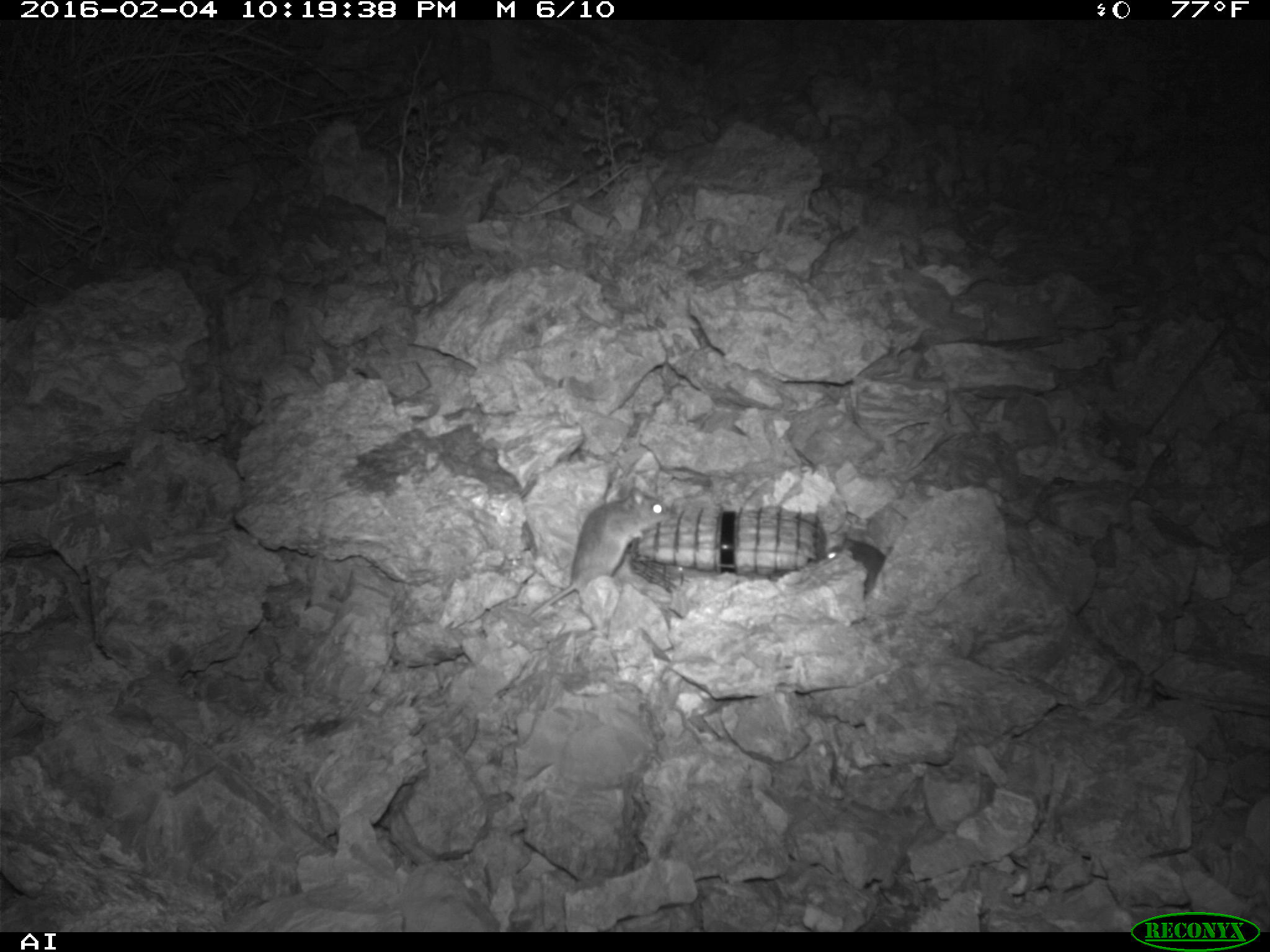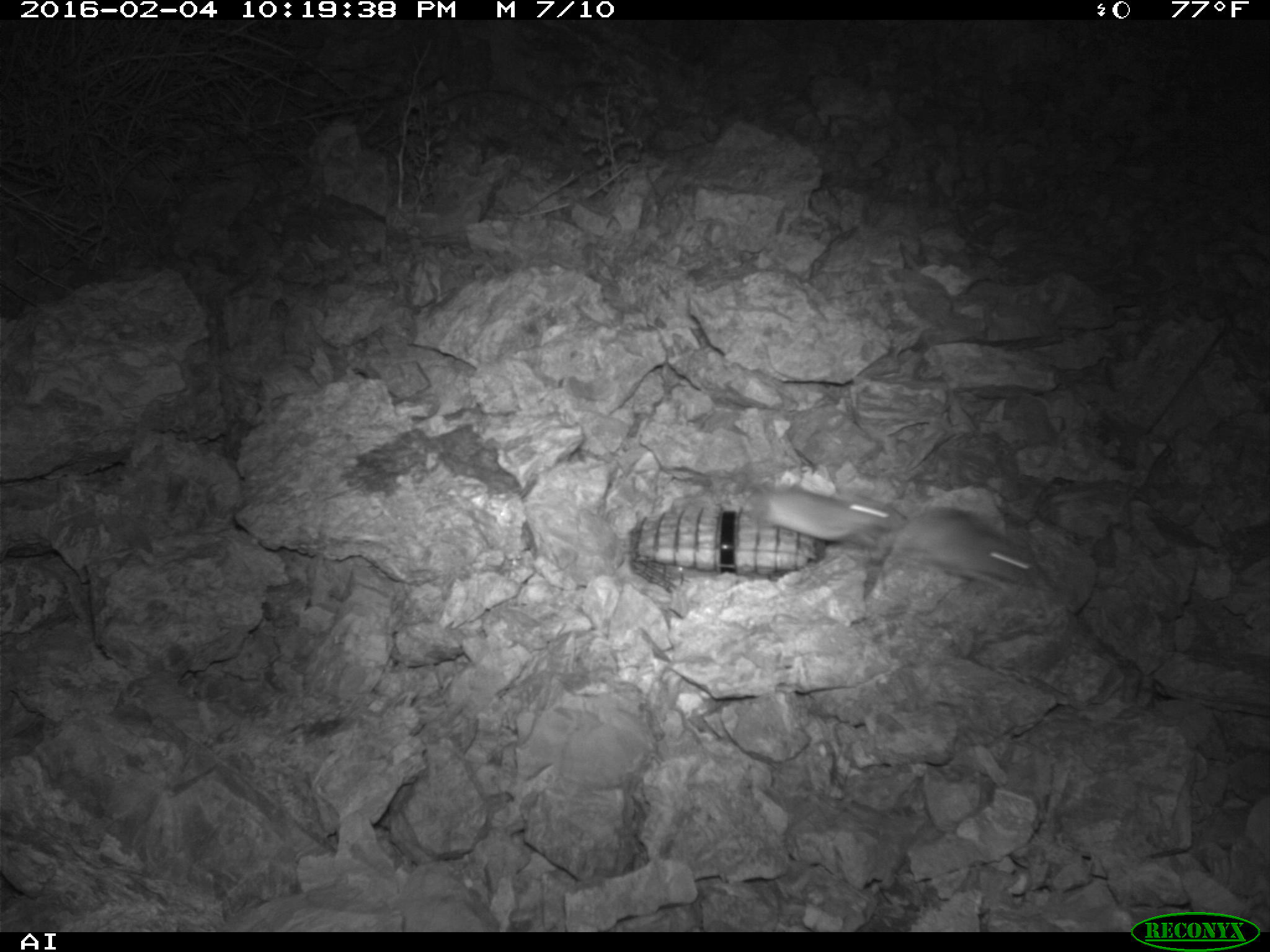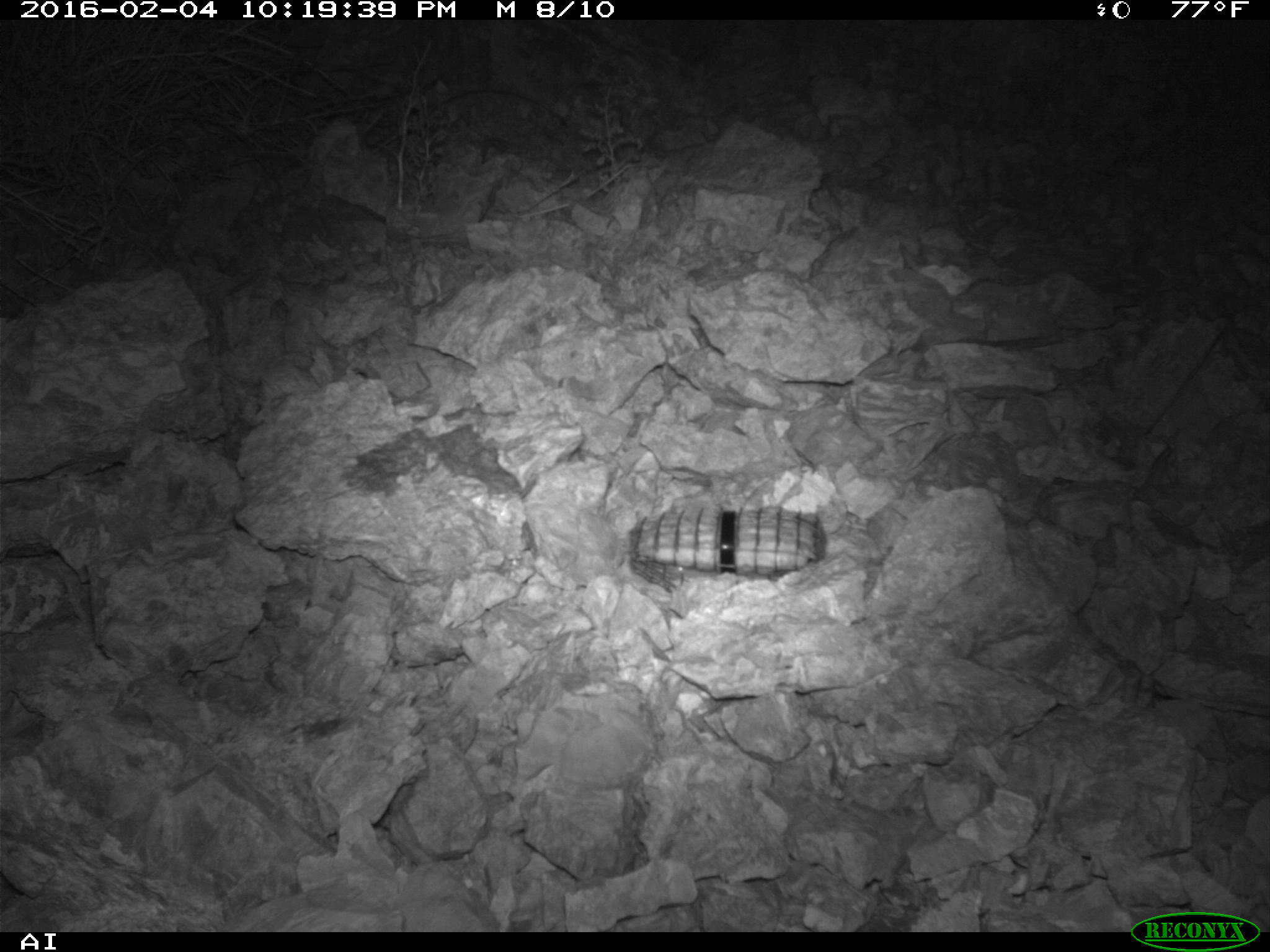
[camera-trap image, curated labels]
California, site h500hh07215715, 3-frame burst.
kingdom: Animalia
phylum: Chordata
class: Mammalia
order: Rodentia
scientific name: Rodentia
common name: rodent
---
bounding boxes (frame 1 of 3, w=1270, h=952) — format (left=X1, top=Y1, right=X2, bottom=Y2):
rodent: (left=528, top=487, right=673, bottom=619); (left=824, top=537, right=887, bottom=596)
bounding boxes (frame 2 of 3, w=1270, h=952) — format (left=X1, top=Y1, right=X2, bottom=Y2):
rodent: (left=852, top=508, right=1045, bottom=602); (left=745, top=480, right=895, bottom=552)